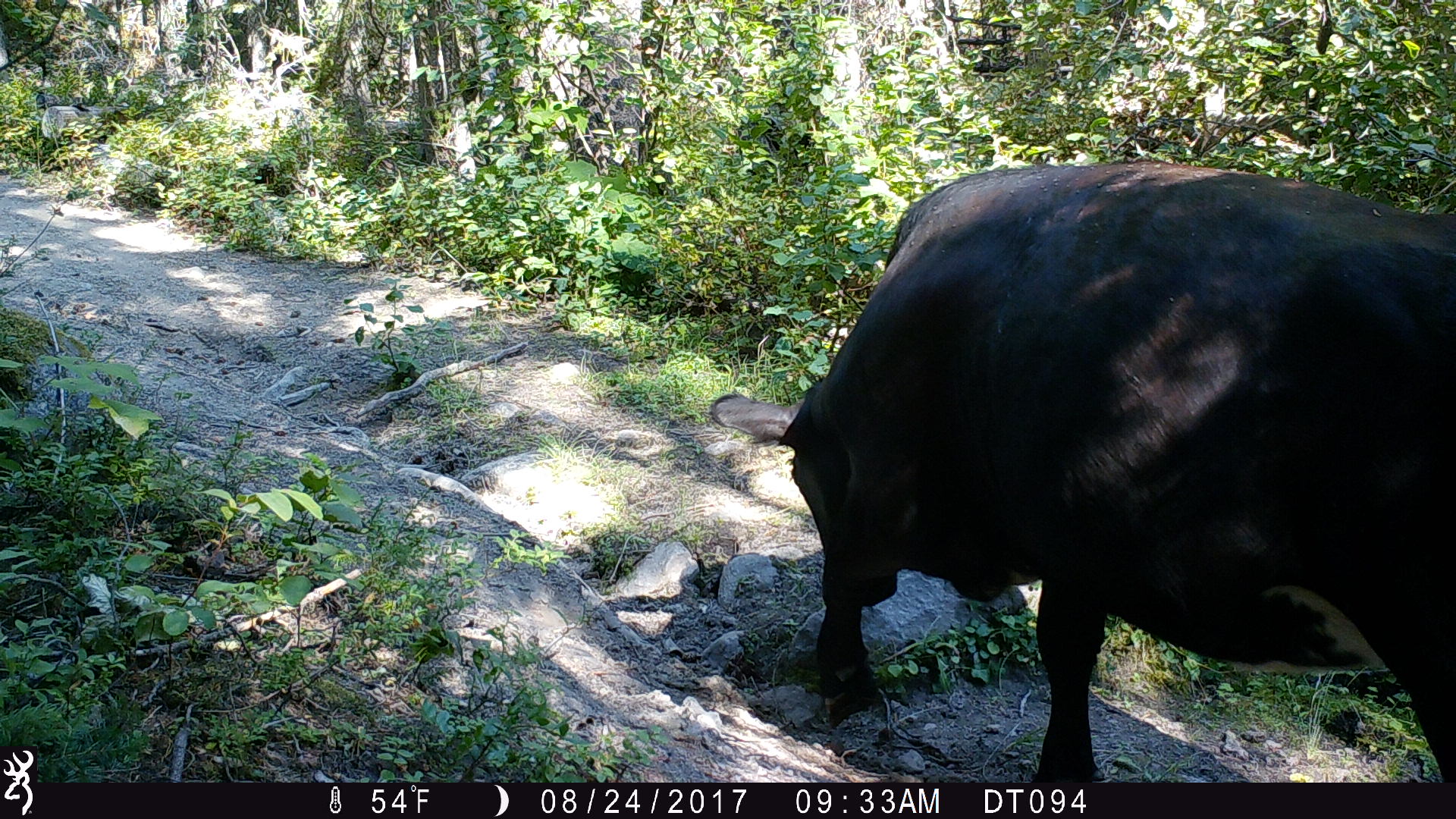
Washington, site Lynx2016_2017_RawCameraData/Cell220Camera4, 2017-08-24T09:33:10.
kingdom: Animalia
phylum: Chordata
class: Mammalia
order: Artiodactyla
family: Bovidae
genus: Bos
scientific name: Bos taurus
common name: domestic cattle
Domestic cattle (Bos taurus). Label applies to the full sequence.